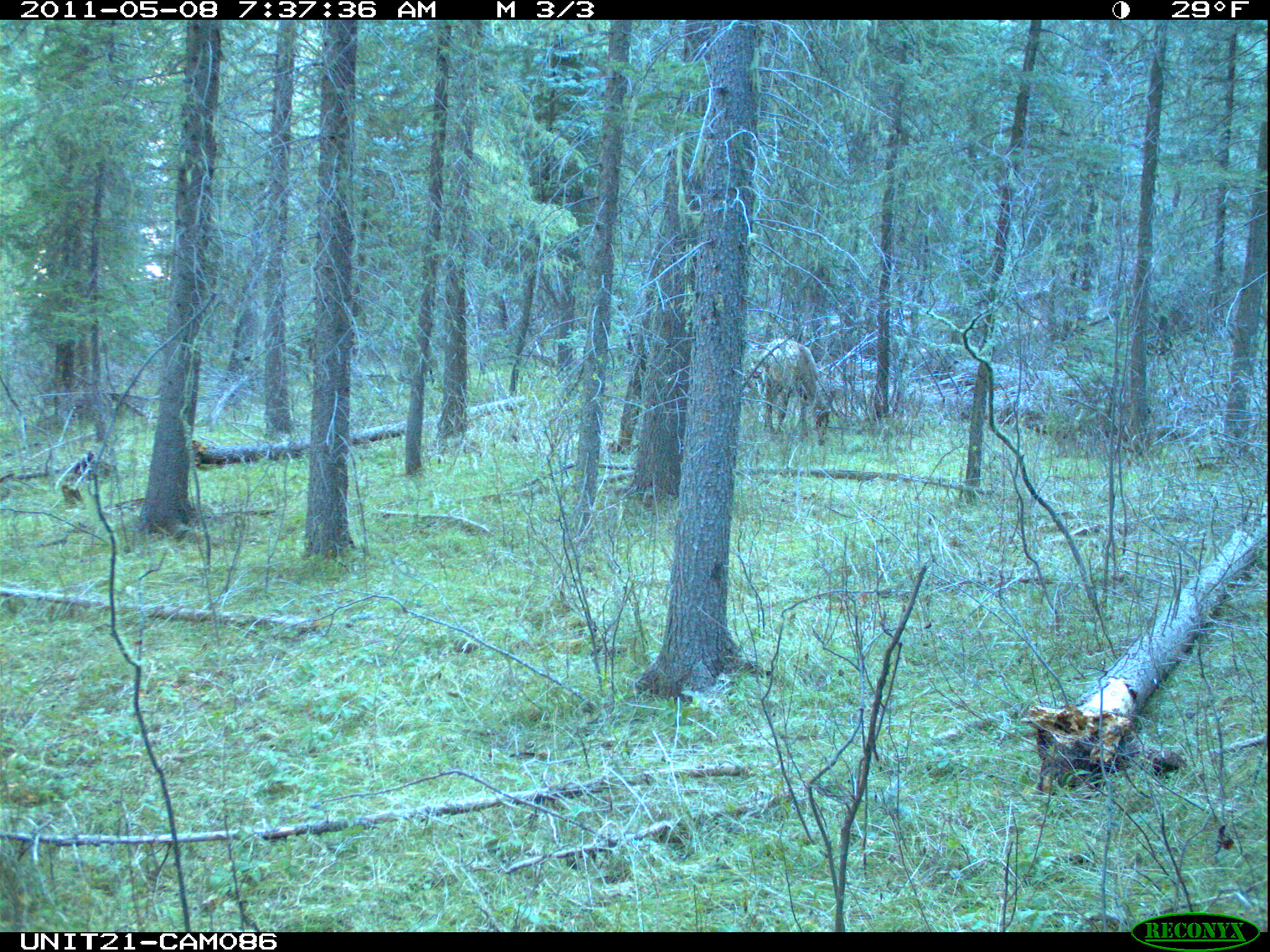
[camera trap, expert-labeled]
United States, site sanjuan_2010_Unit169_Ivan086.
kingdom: Animalia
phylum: Chordata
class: Mammalia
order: Artiodactyla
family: Cervidae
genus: Cervus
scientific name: Cervus elaphus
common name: red deer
Cervus elaphus (red deer).